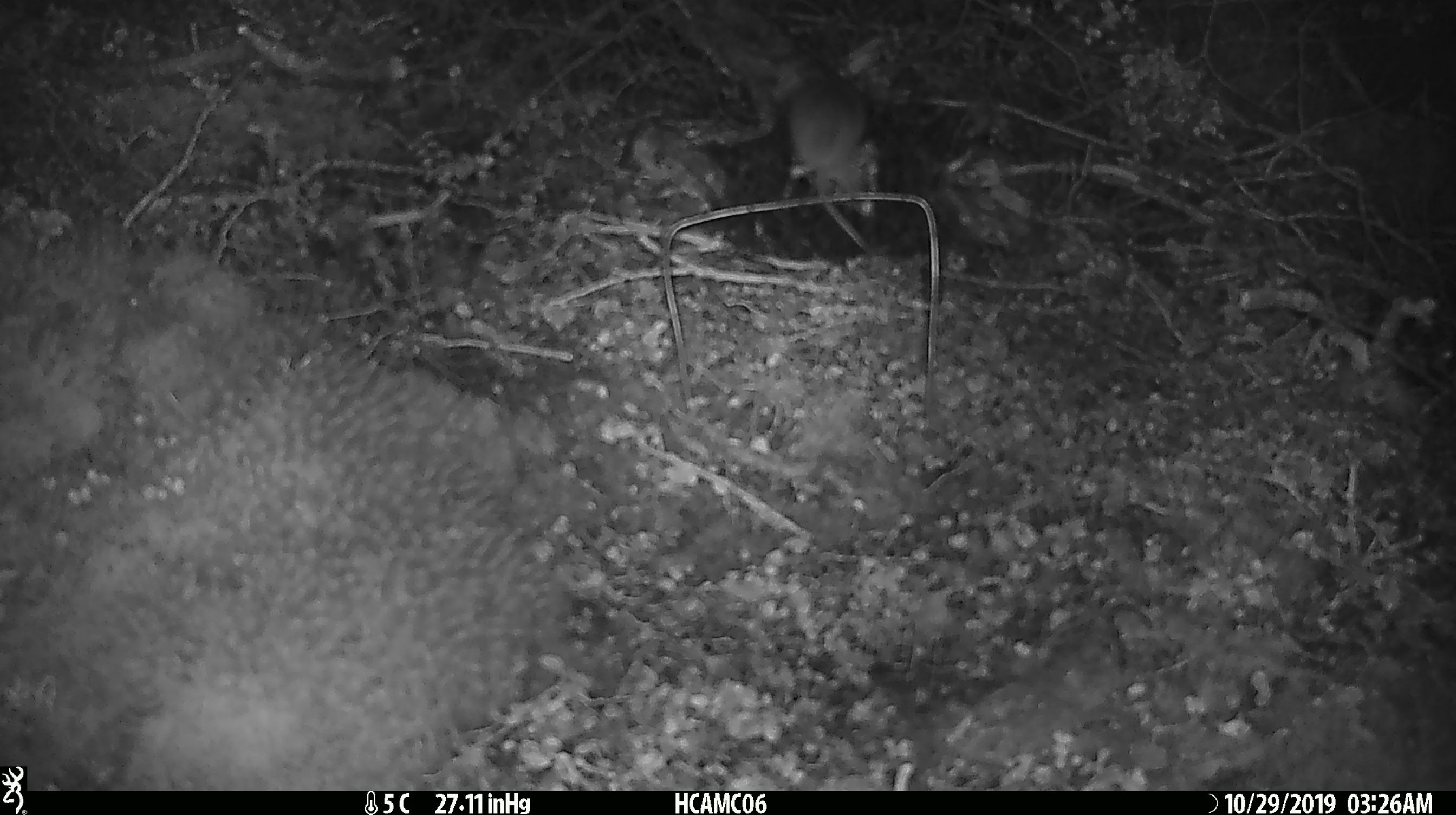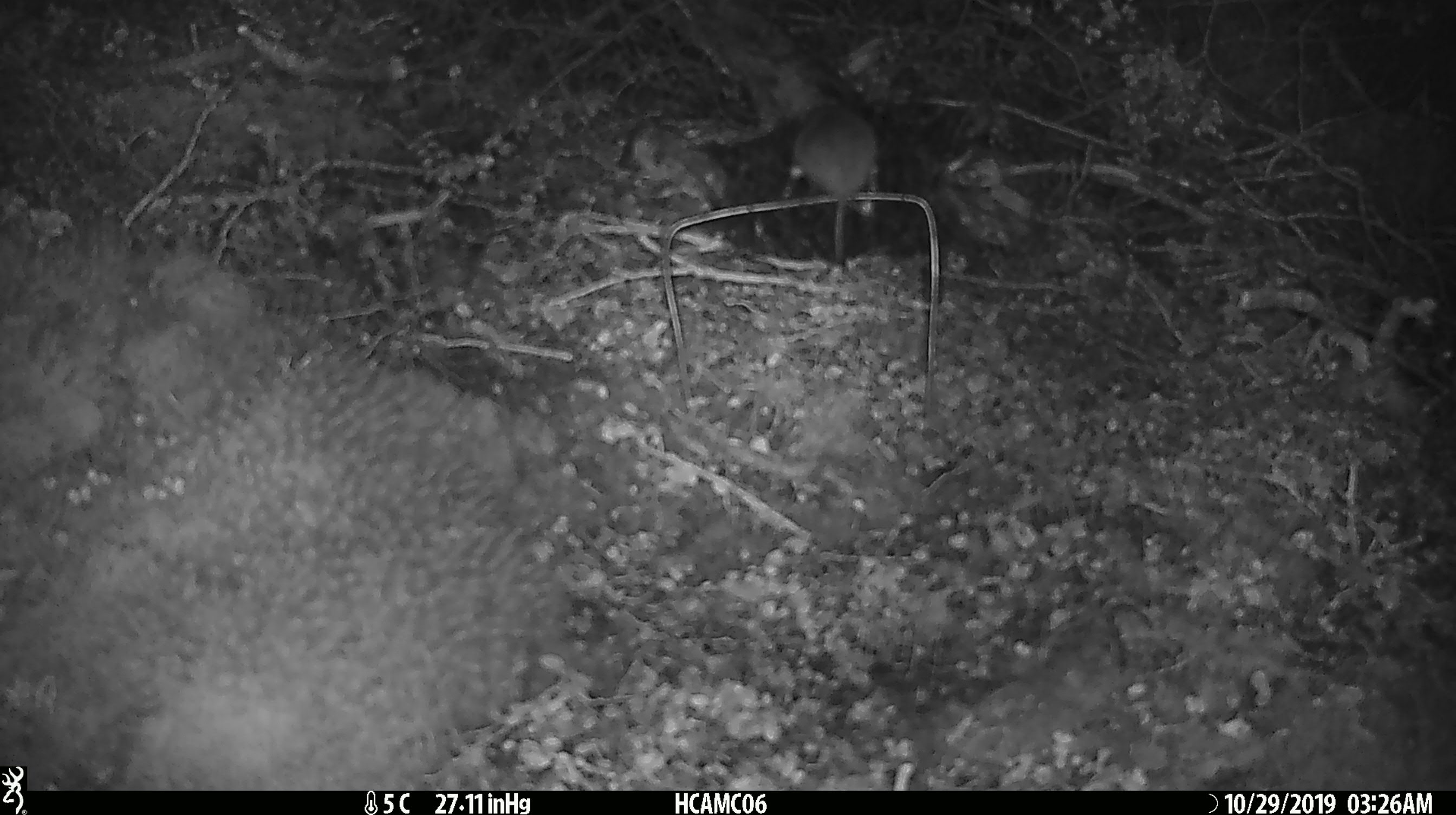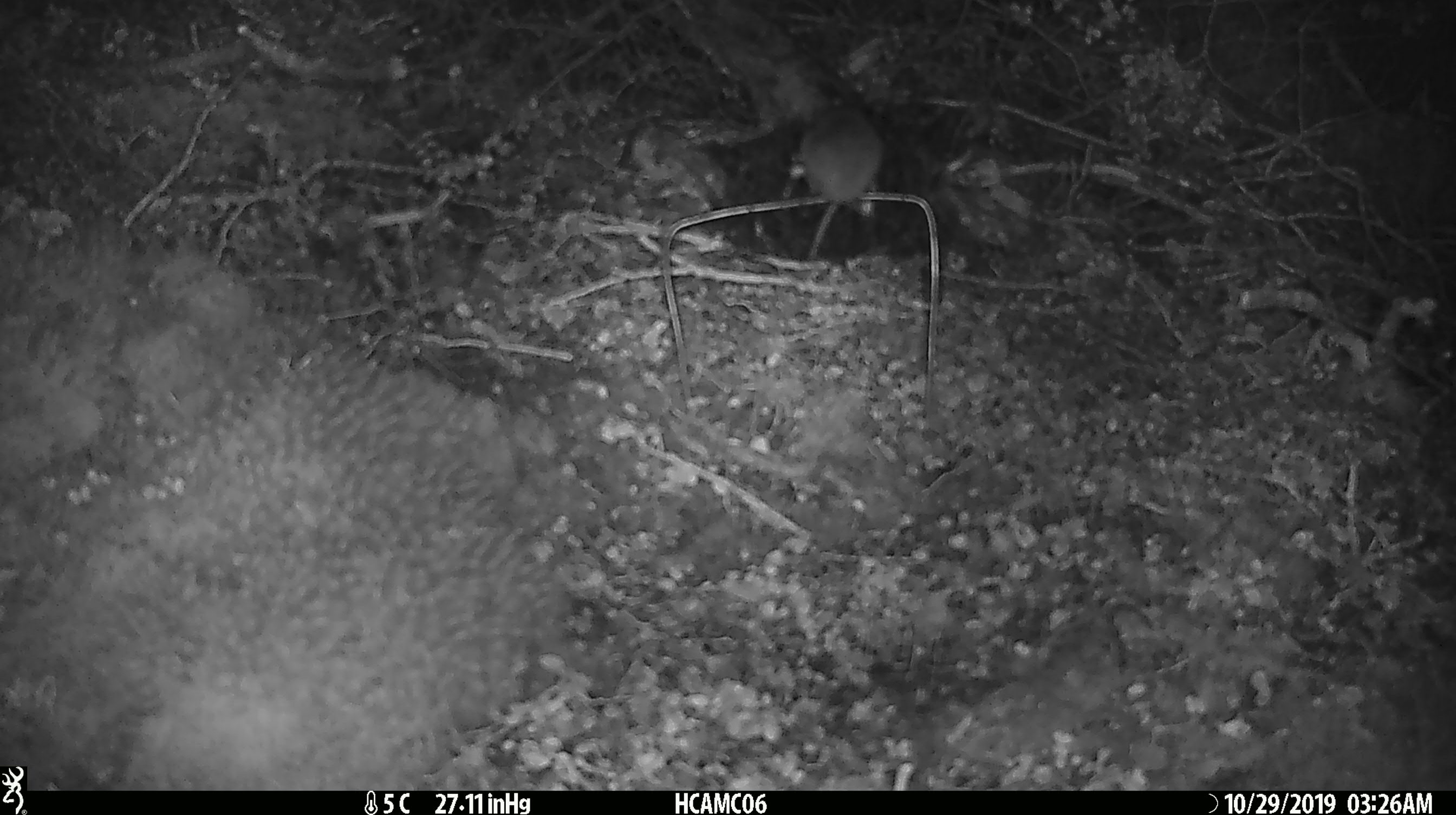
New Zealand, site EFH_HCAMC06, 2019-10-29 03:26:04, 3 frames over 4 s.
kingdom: Animalia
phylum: Chordata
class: Mammalia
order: Rodentia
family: Muridae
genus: Mus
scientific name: Mus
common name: mouse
Mouse (Mus).